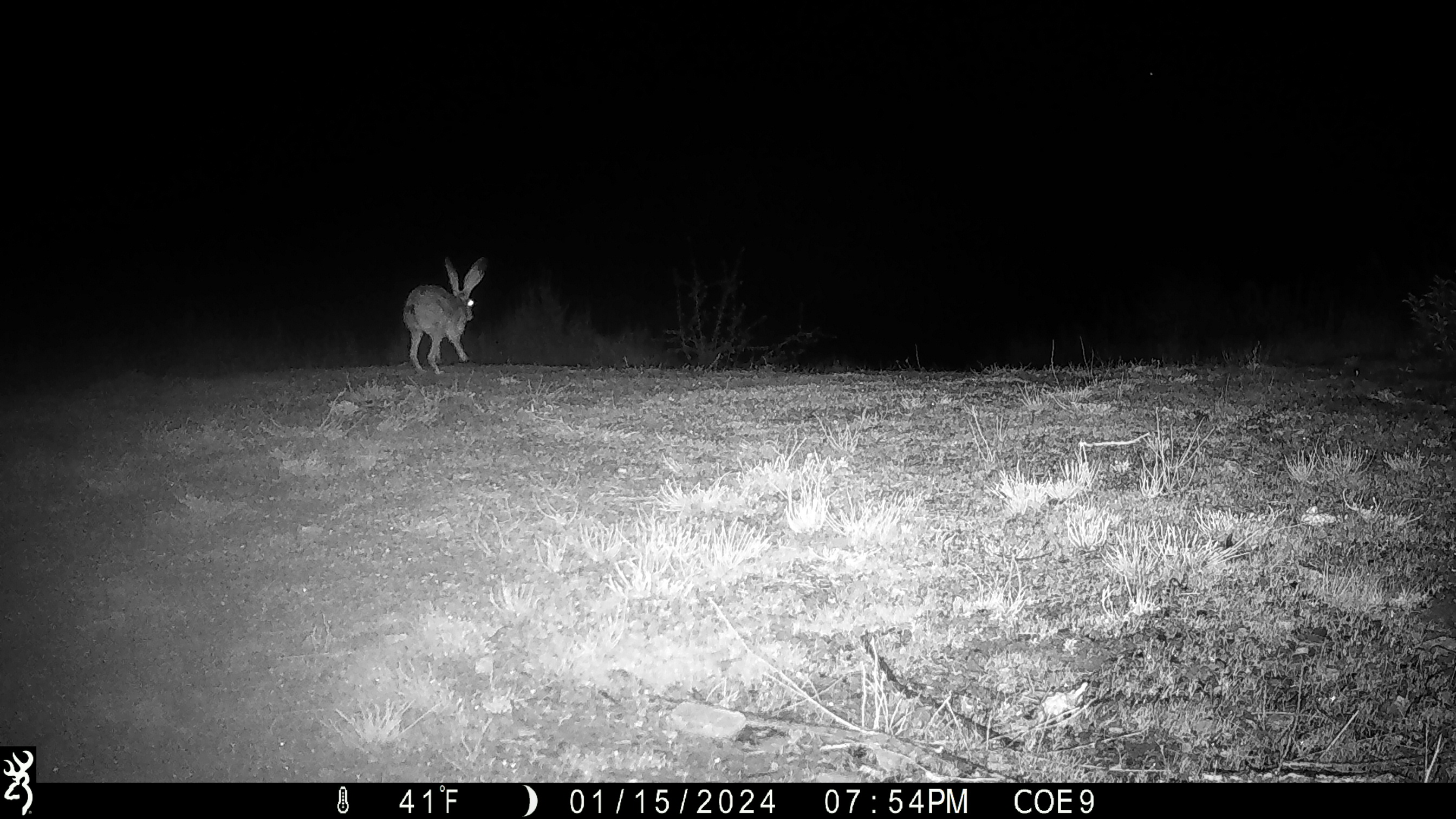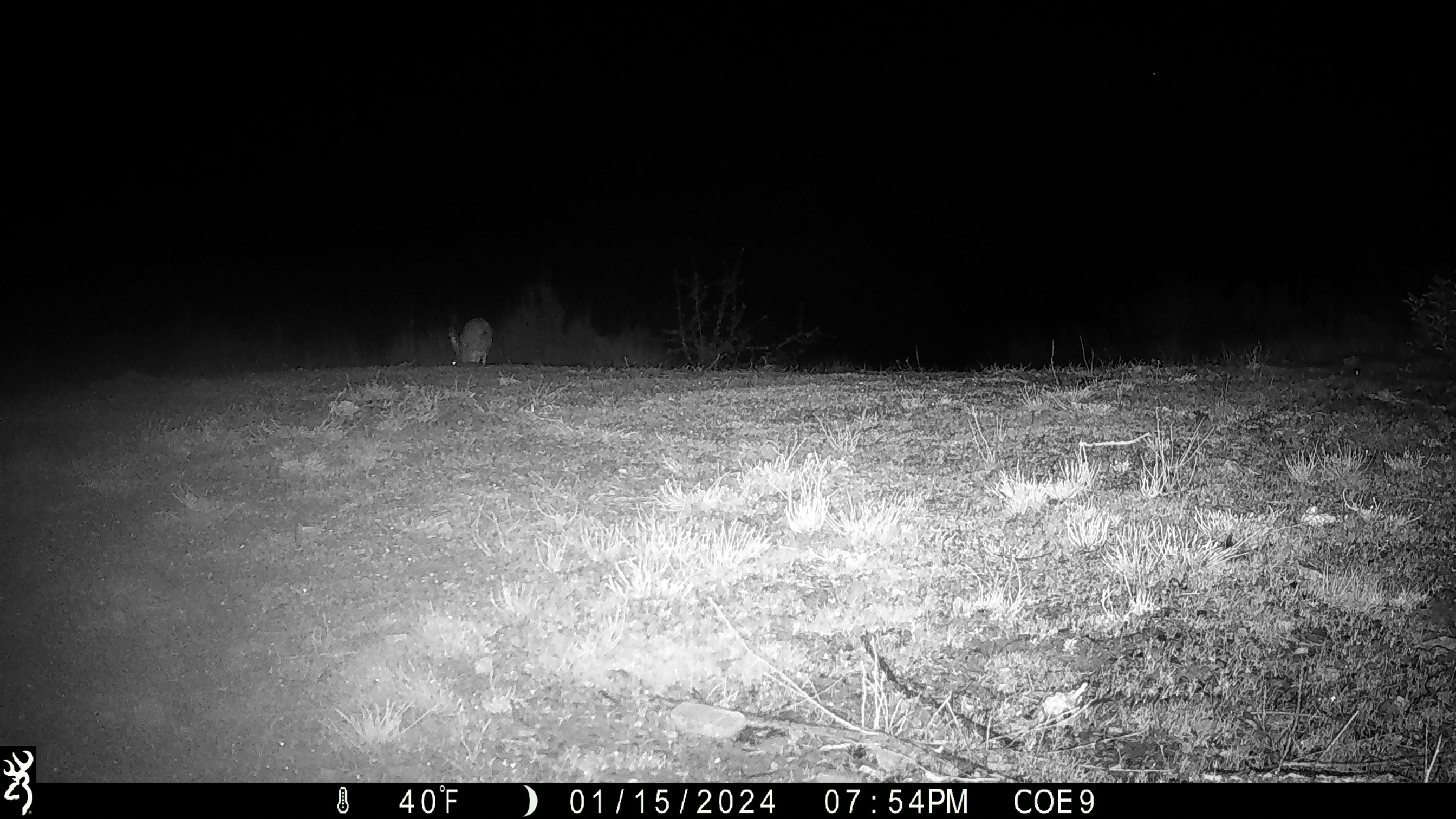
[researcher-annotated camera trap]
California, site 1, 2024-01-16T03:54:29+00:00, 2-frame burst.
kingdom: Animalia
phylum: Chordata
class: Mammalia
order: Lagomorpha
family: Leporidae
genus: Lepus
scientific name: Lepus californicus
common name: black-tailed jackrabbit